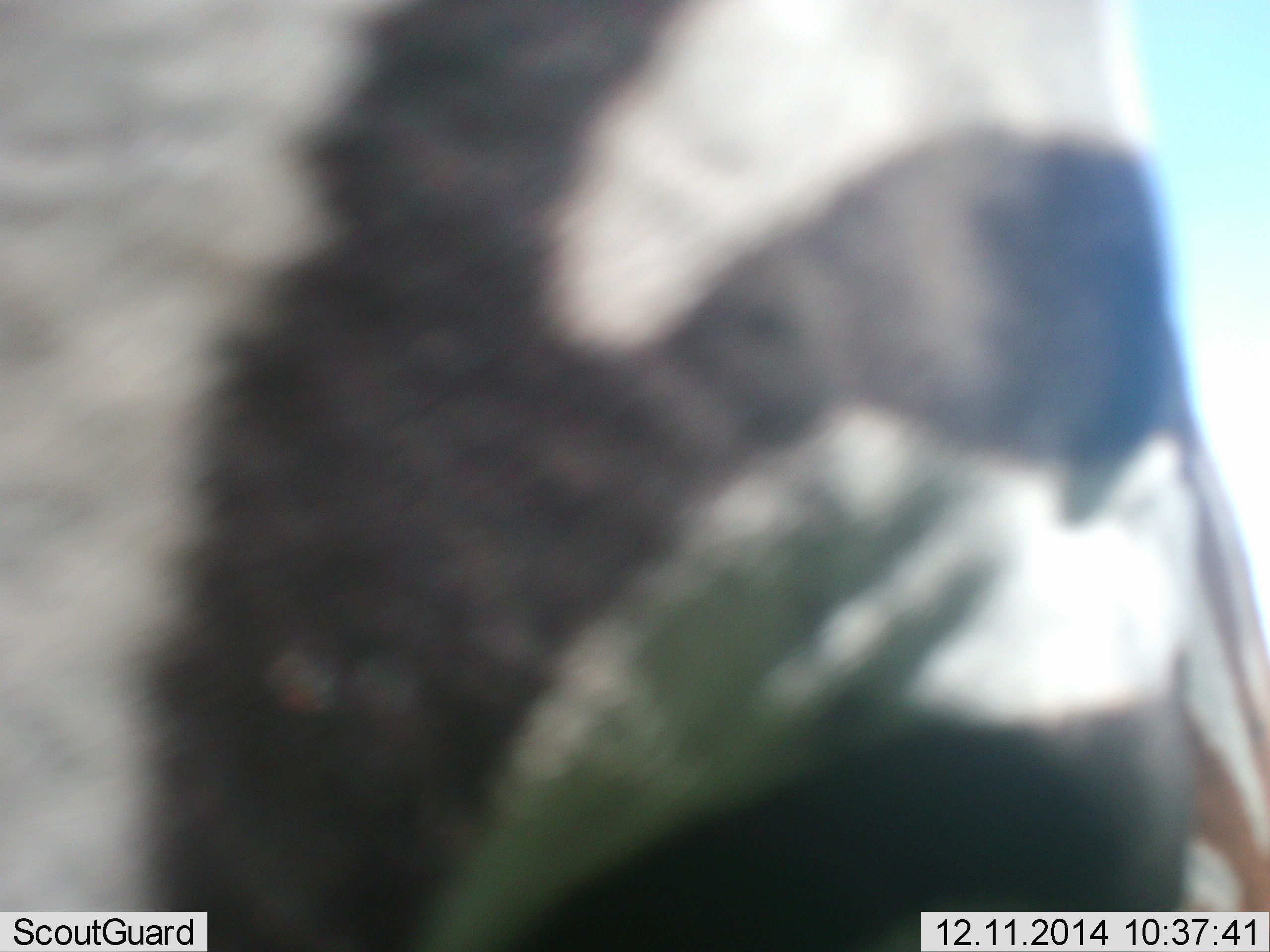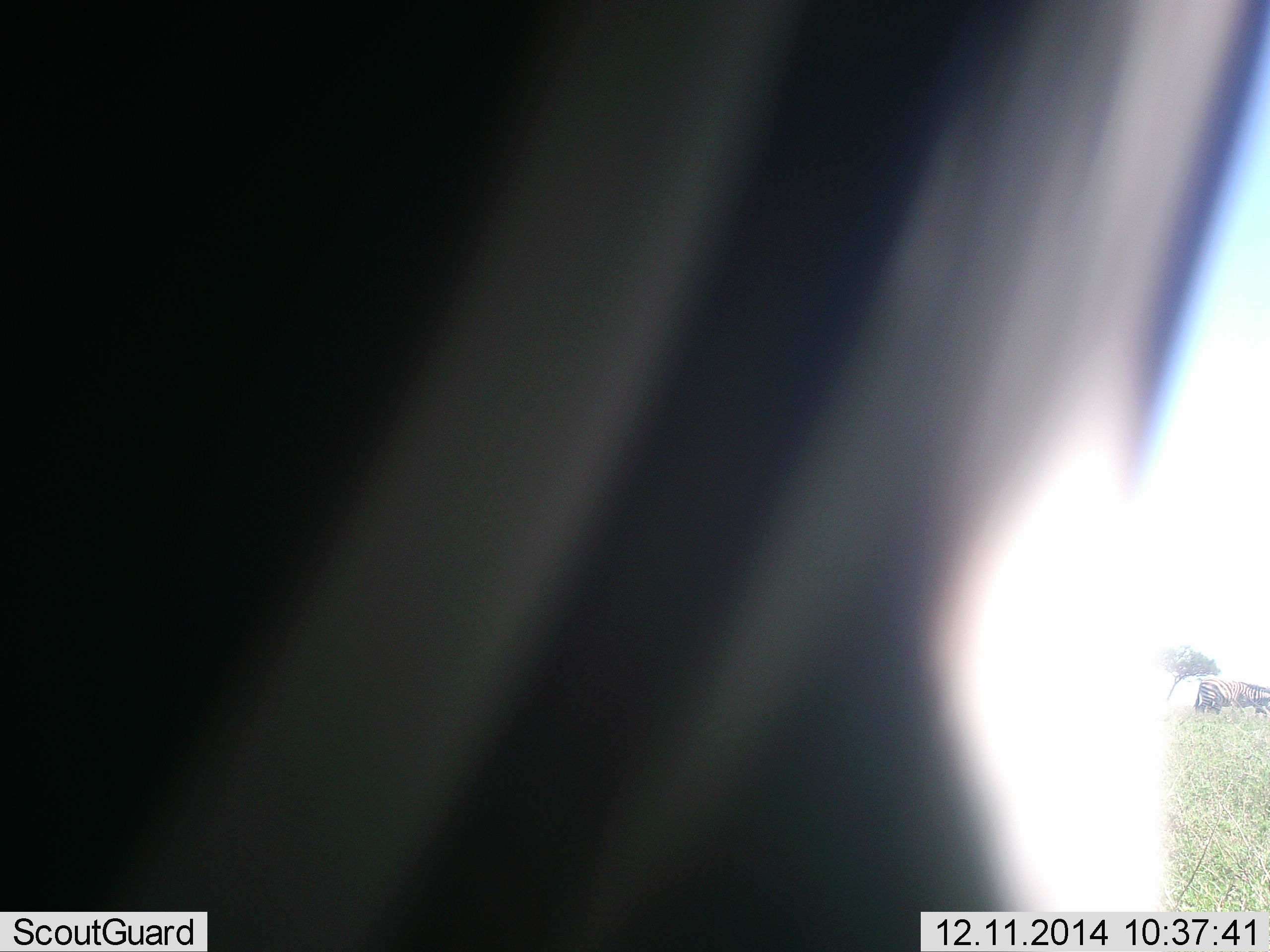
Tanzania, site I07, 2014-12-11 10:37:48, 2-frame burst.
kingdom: Animalia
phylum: Chordata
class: Mammalia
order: Perissodactyla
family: Equidae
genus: Equus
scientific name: Equus quagga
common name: plains zebra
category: zebra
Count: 3.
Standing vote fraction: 70%.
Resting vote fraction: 0%.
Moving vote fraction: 40%.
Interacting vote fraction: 10%.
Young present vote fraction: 0%.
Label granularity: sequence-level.